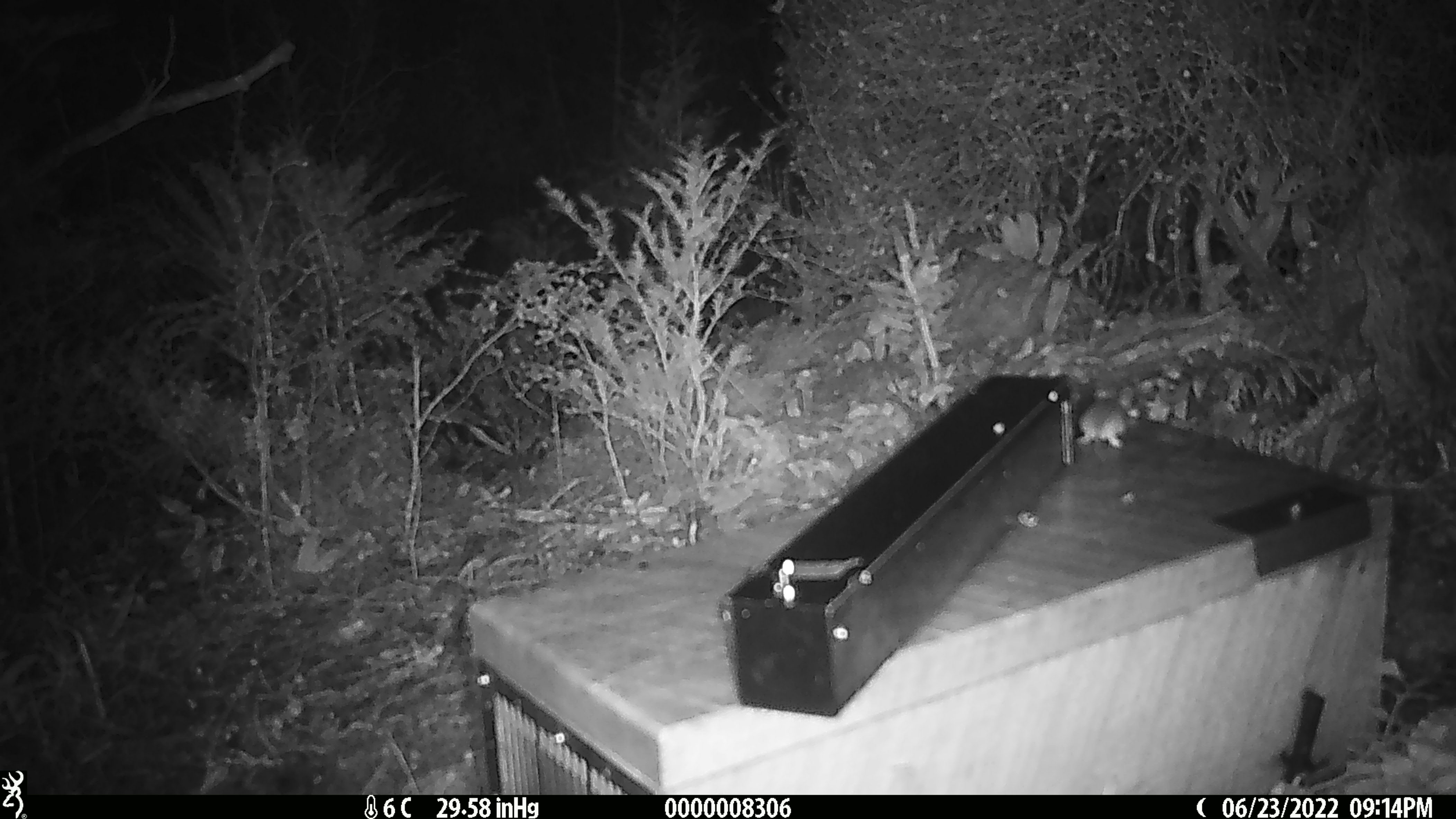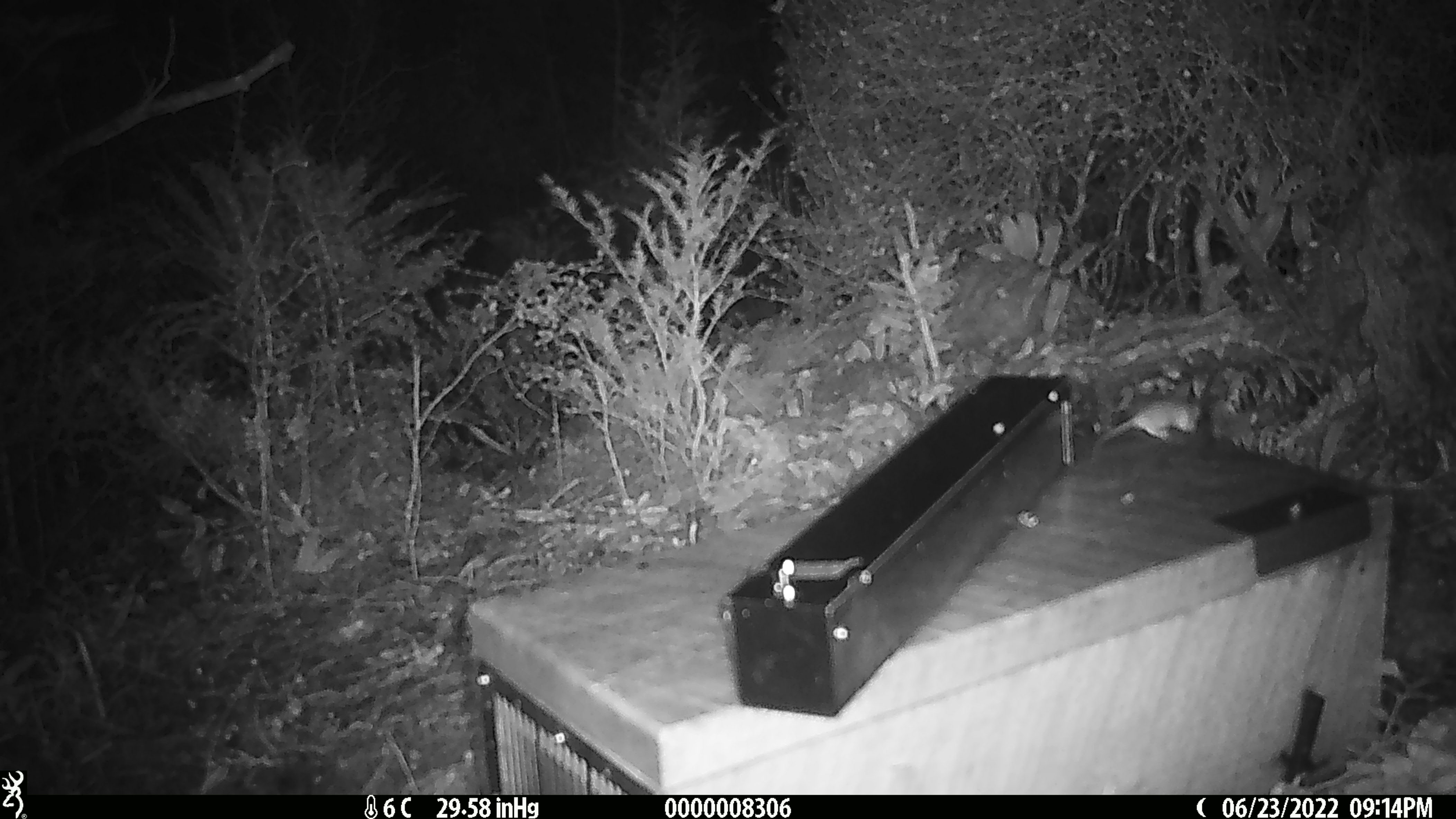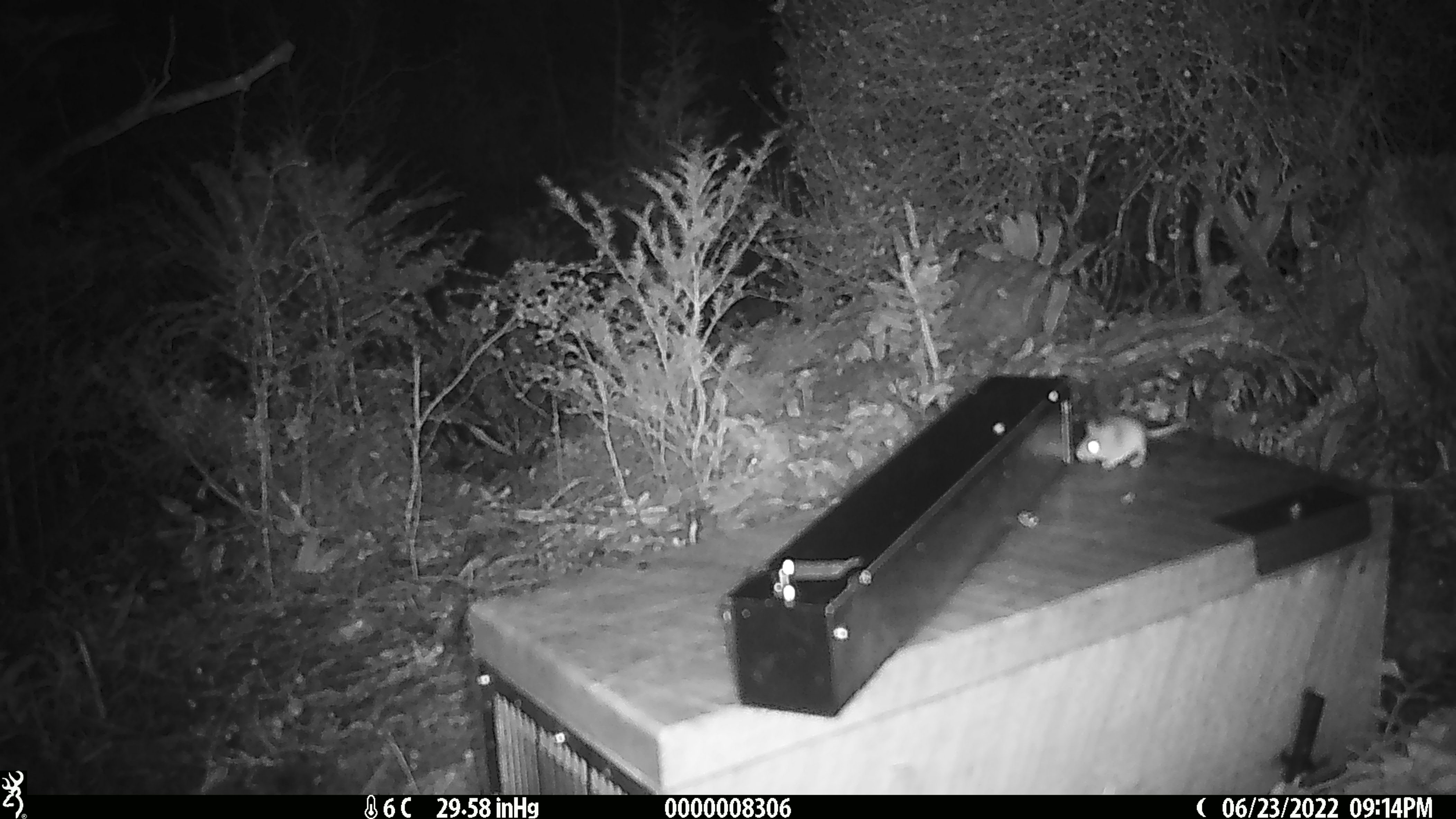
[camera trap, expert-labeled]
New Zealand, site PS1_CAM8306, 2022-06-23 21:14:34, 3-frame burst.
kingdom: Animalia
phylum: Chordata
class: Mammalia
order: Rodentia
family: Muridae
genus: Mus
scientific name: Mus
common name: mouse